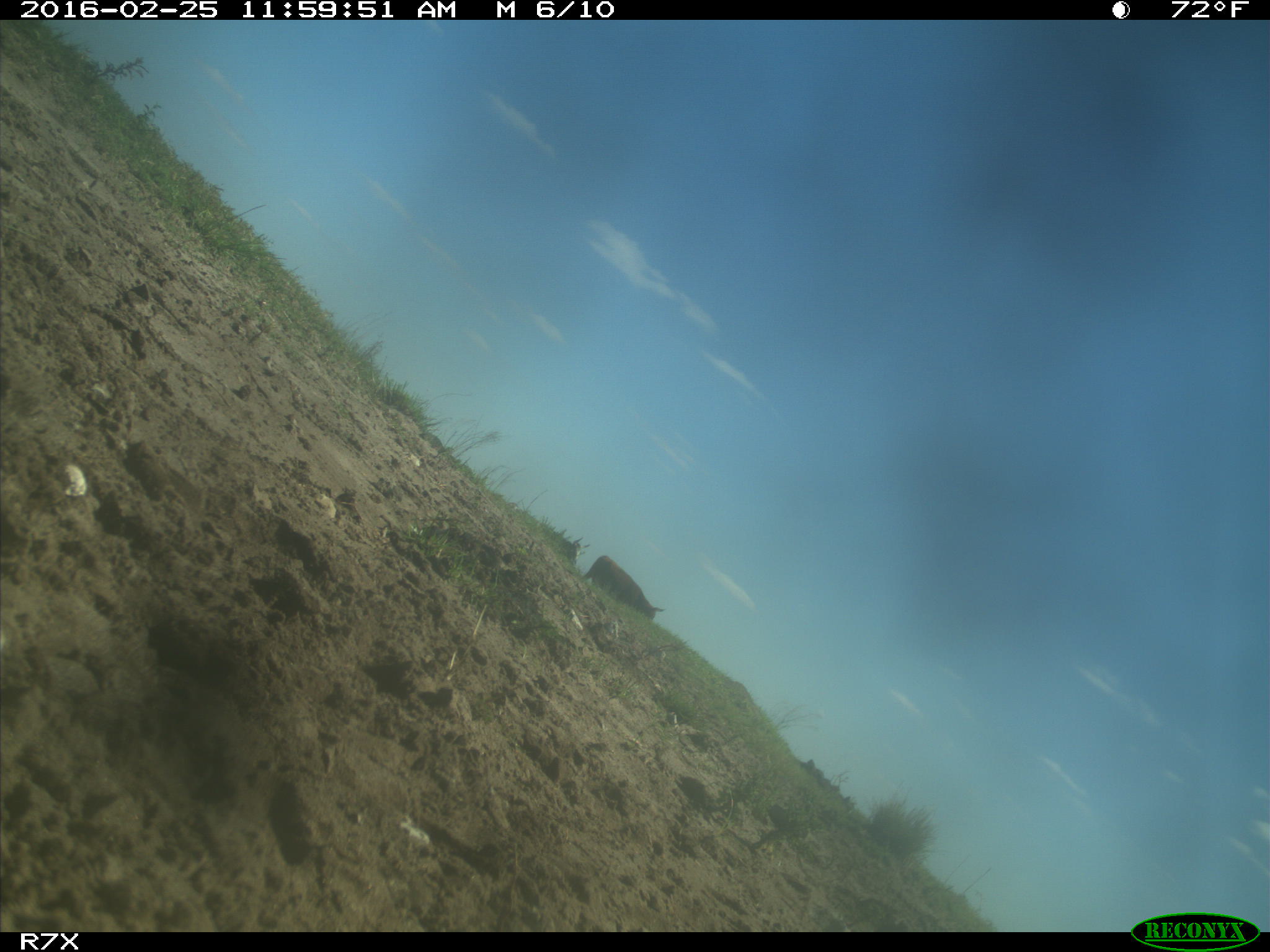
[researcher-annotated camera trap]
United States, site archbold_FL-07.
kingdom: Animalia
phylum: Chordata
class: Mammalia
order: Artiodactyla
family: Bovidae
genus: Bos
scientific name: Bos taurus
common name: domestic cow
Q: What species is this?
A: Bos taurus (domestic cow).